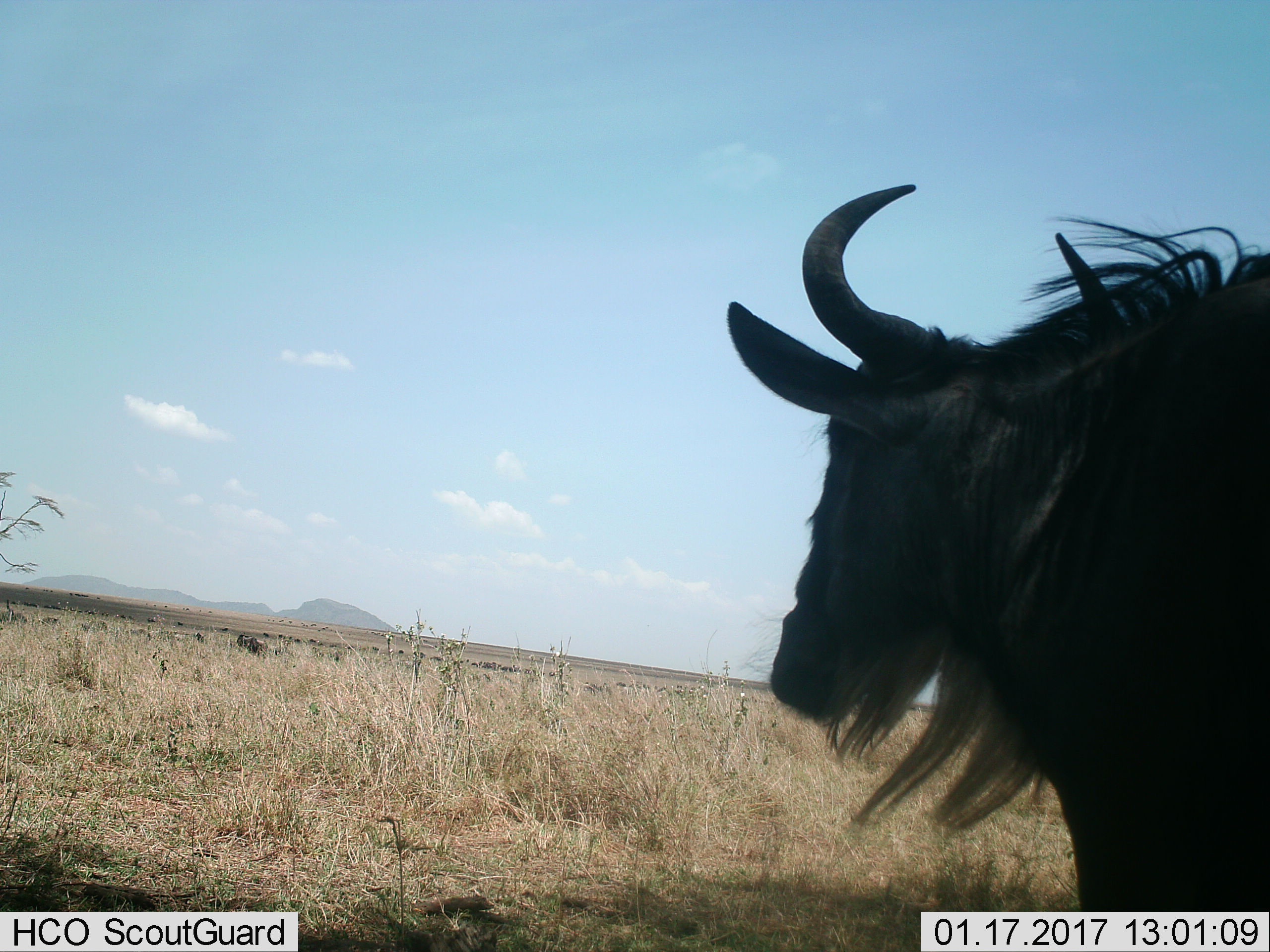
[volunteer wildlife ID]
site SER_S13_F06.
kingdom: Animalia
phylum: Chordata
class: Mammalia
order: Artiodactyla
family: Bovidae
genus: Connochaetes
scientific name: Connochaetes taurinus taurinus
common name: blue wildebeest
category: wildebeestblue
Wildebeestblue (blue wildebeest) (Connochaetes taurinus taurinus), count 2. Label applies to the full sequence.